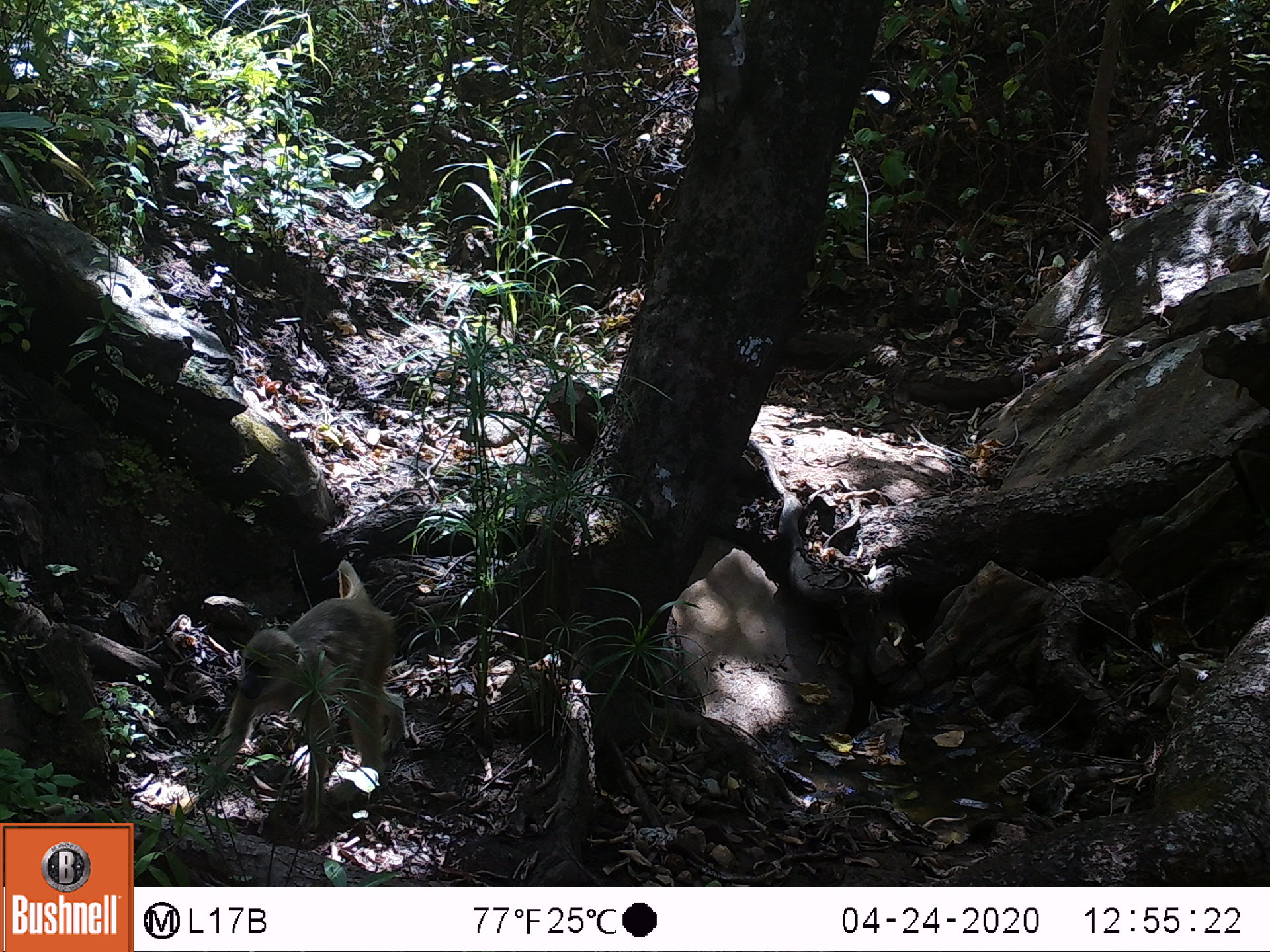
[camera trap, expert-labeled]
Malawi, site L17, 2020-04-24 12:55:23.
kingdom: Animalia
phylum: Chordata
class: Mammalia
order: Primates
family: Cercopithecidae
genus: Papio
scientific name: Papio cynocephalus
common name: yellow baboon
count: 1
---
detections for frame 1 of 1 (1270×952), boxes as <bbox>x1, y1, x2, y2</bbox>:
yellow baboon: <bbox>182, 562, 403, 814</bbox>